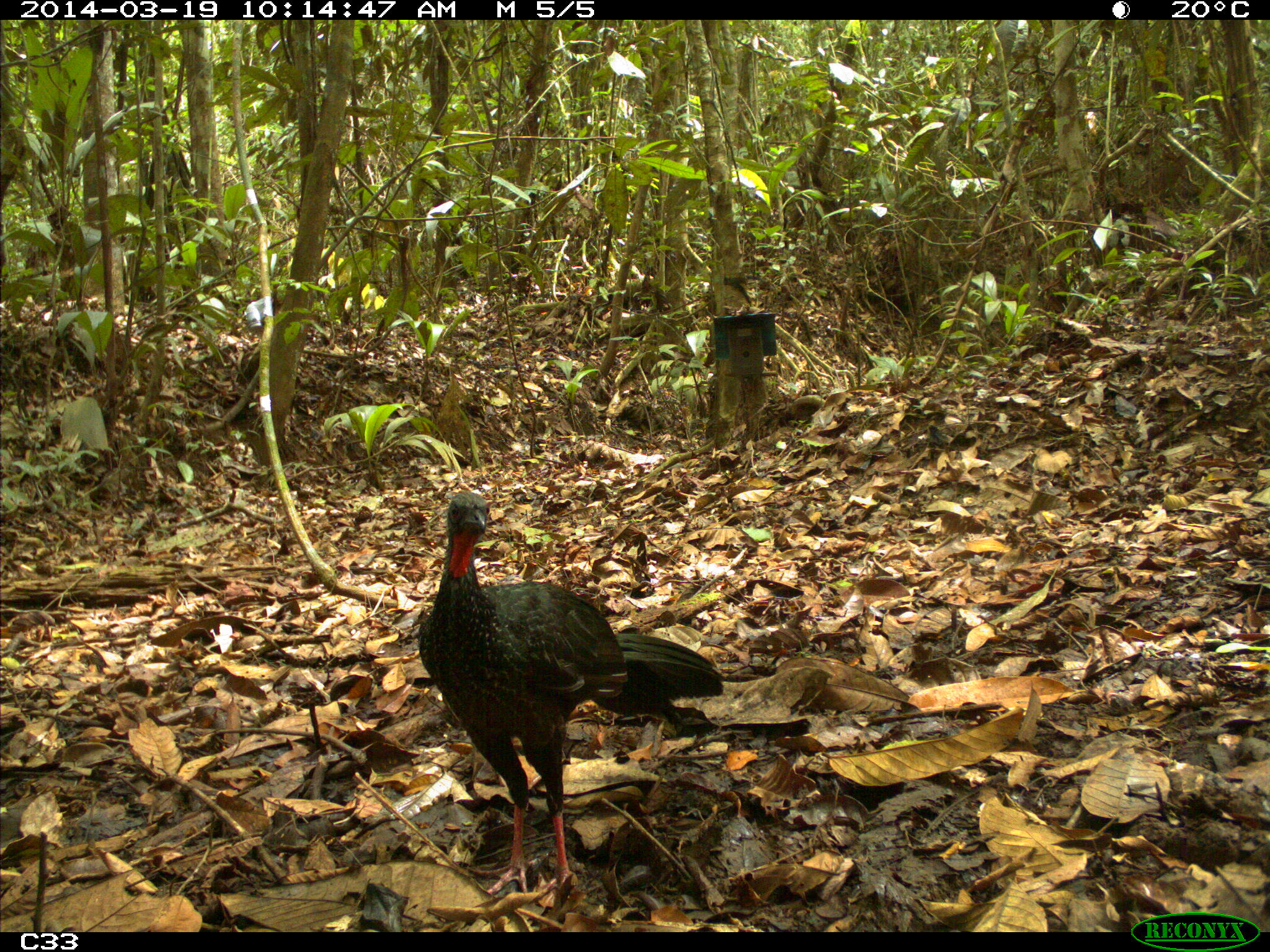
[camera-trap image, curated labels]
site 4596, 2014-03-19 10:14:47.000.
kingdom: Animalia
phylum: Chordata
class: Aves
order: Galliformes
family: Cracidae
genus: Penelope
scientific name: Penelope jacquacu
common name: spix's guan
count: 2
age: adult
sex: female